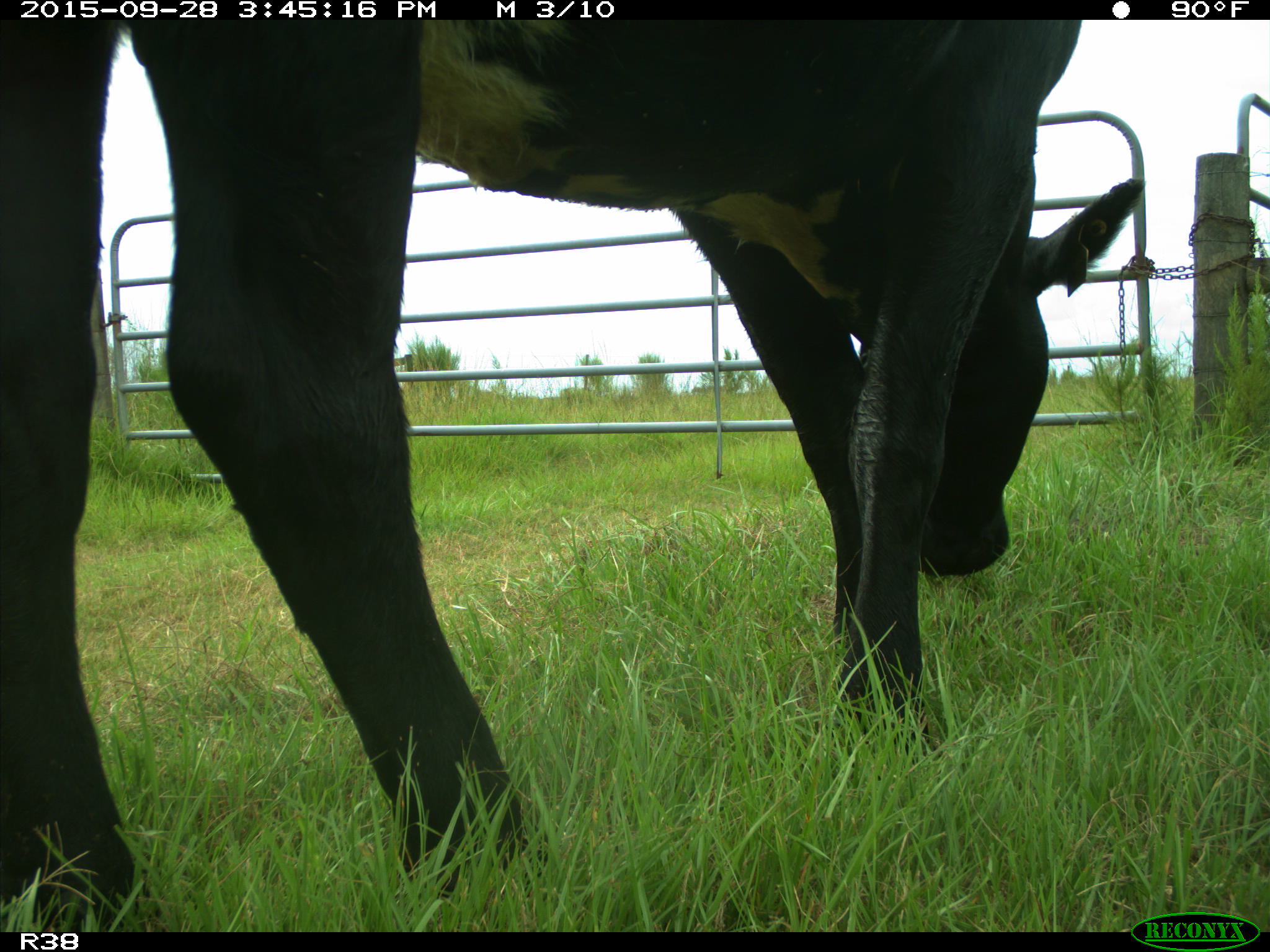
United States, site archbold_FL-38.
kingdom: Animalia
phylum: Chordata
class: Mammalia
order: Artiodactyla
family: Bovidae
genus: Bos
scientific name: Bos taurus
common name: domestic cow